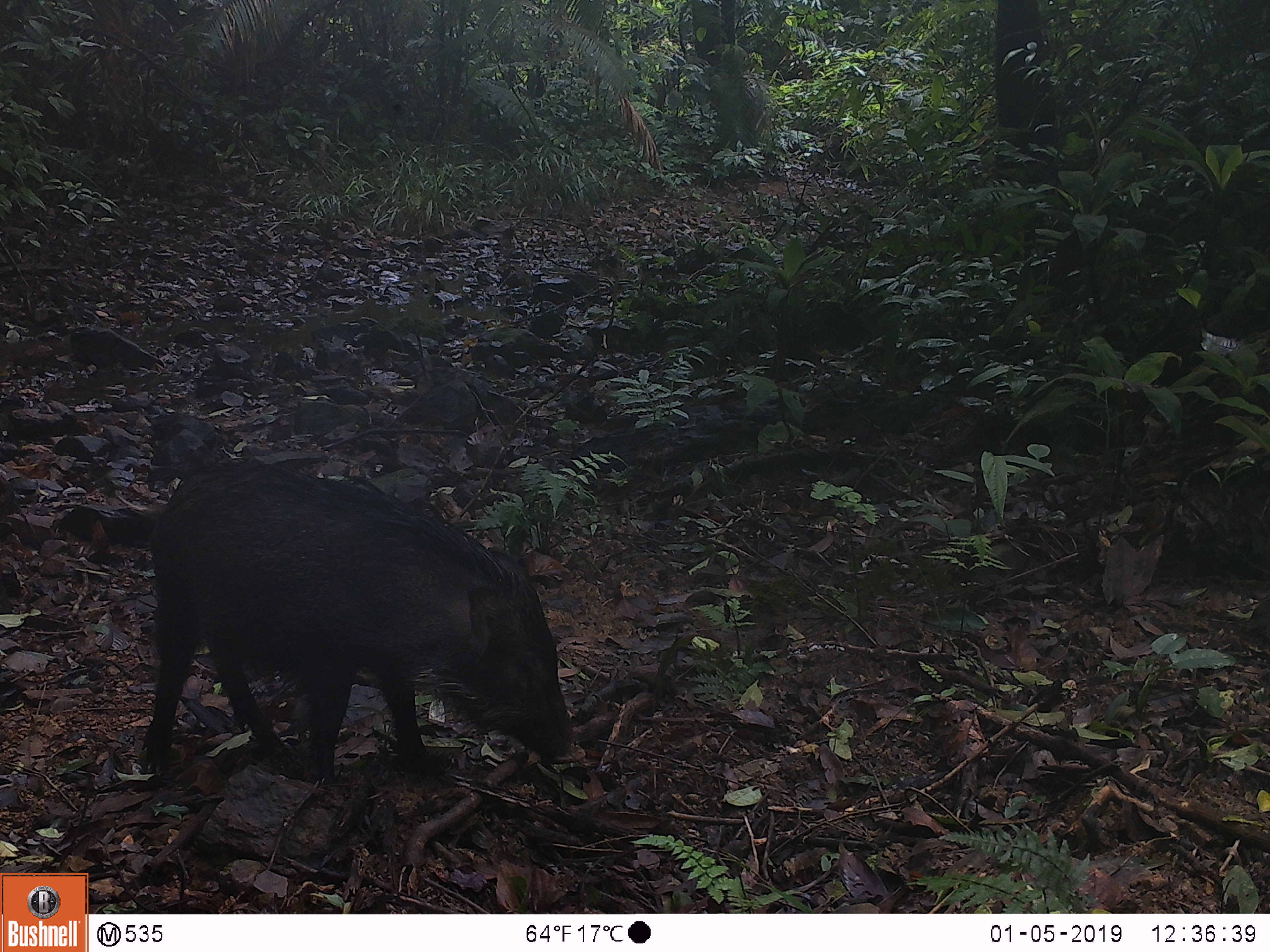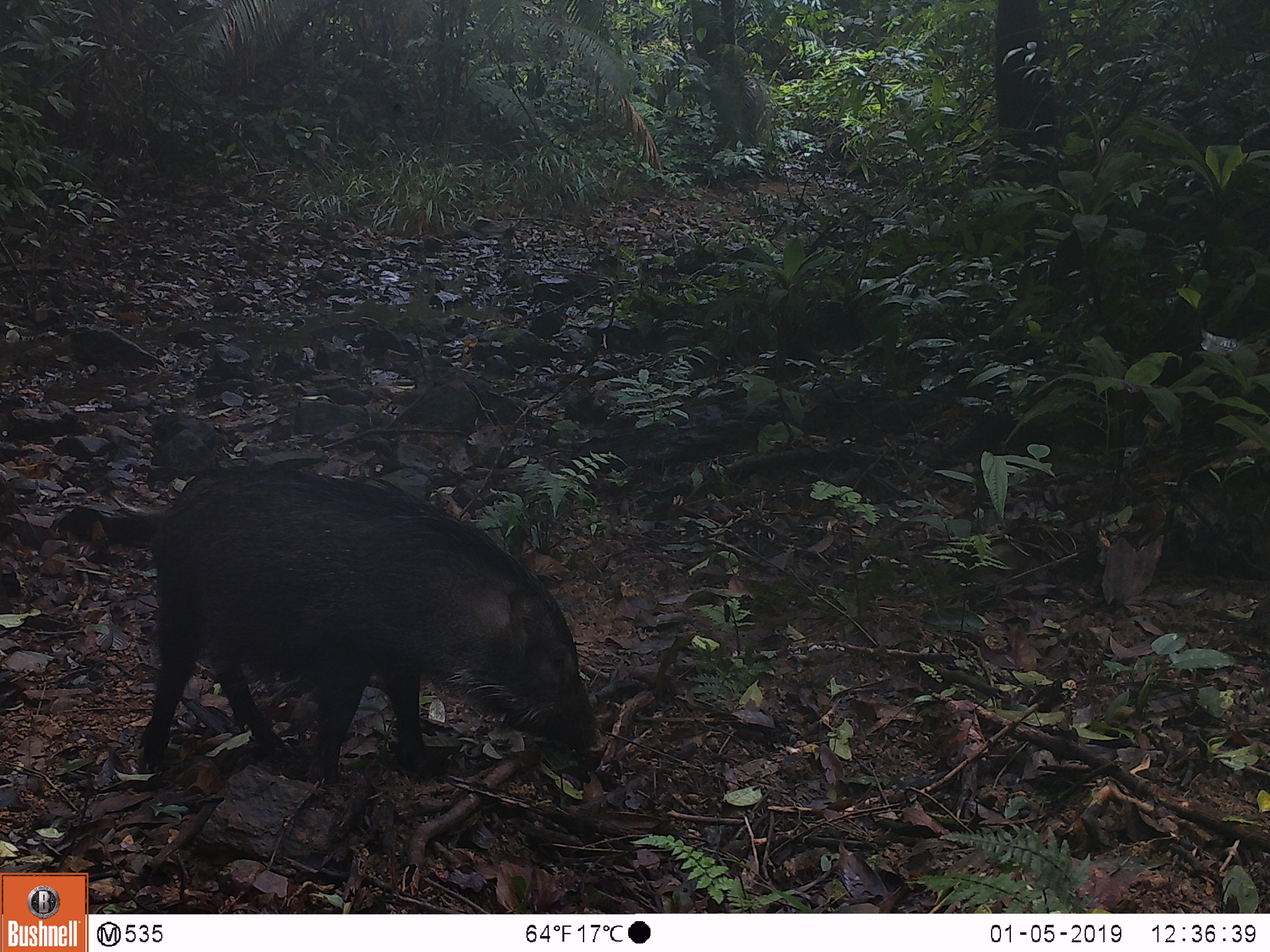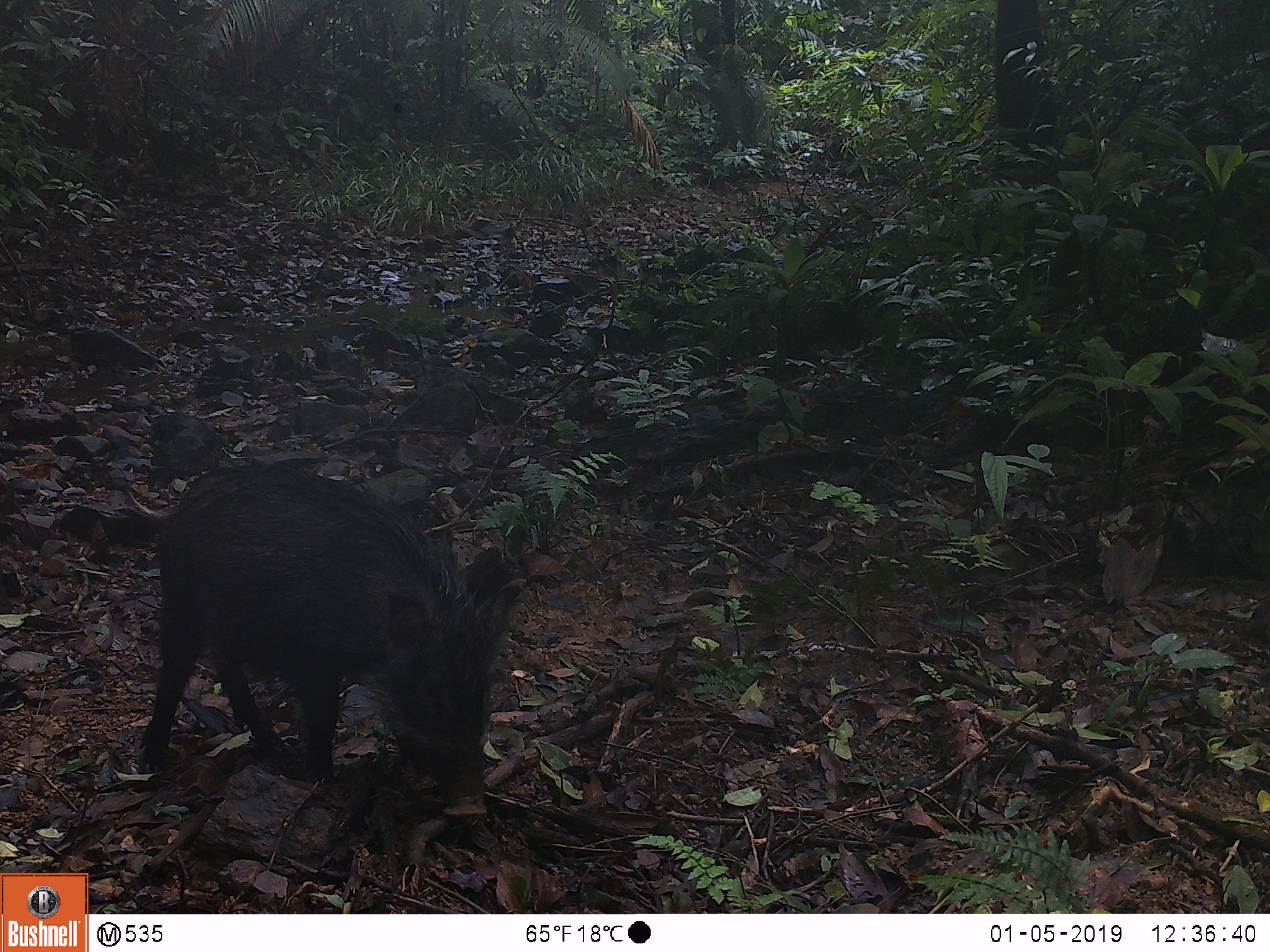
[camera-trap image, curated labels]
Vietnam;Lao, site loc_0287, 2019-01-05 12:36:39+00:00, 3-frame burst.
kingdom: Animalia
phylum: Chordata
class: Mammalia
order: Artiodactyla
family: Suidae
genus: Sus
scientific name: Sus scrofa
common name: eurasian wild pig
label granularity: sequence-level